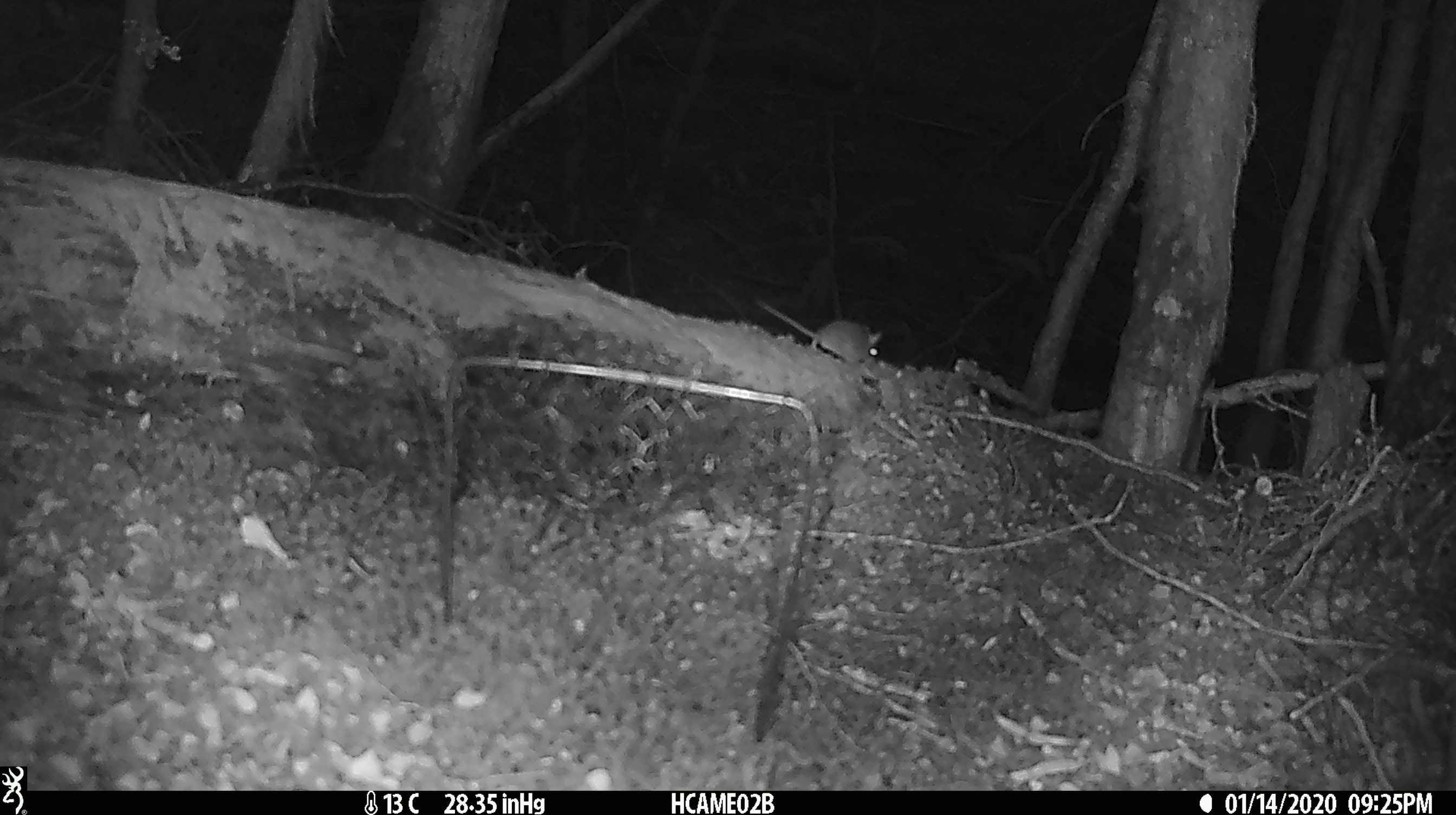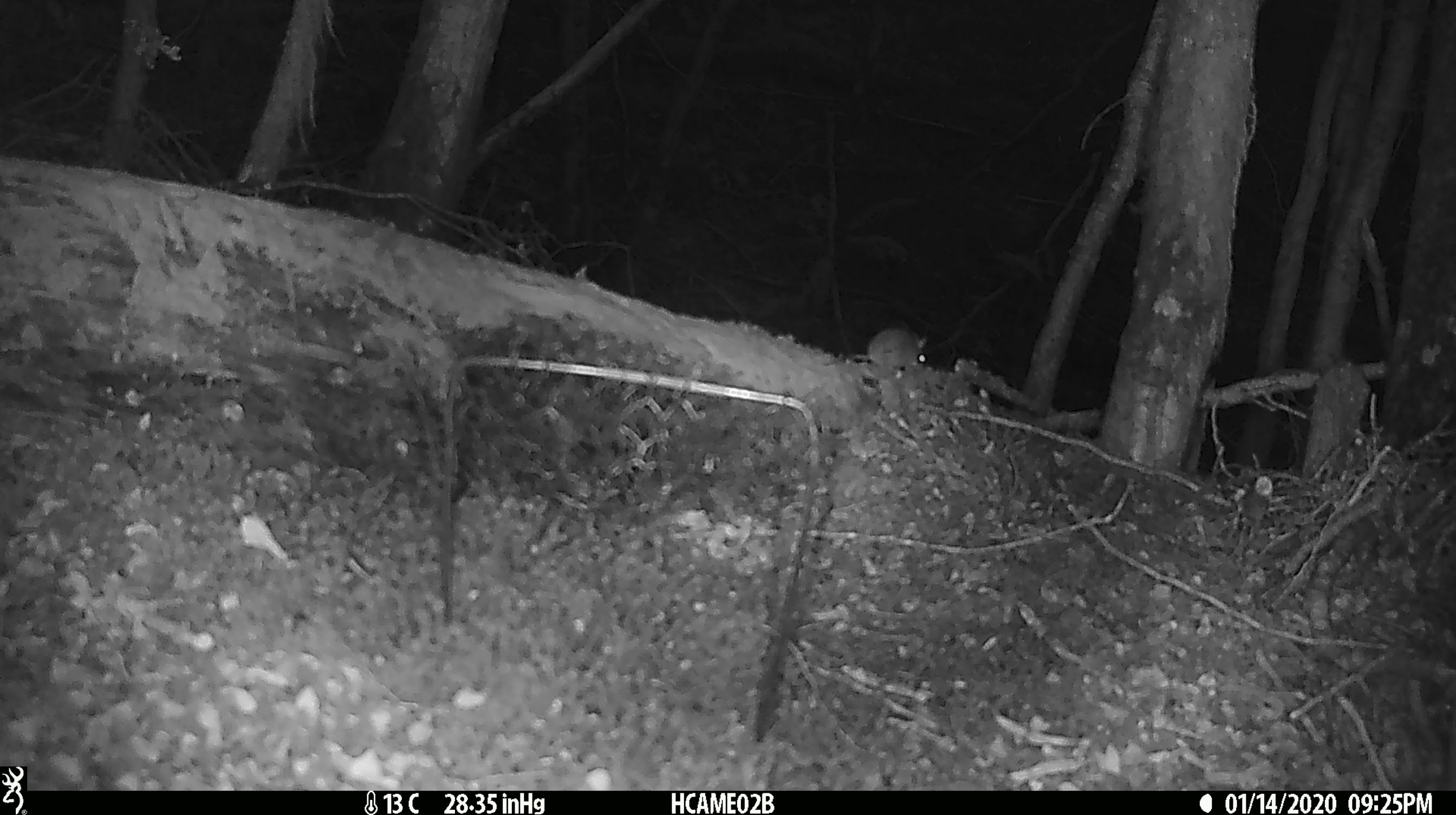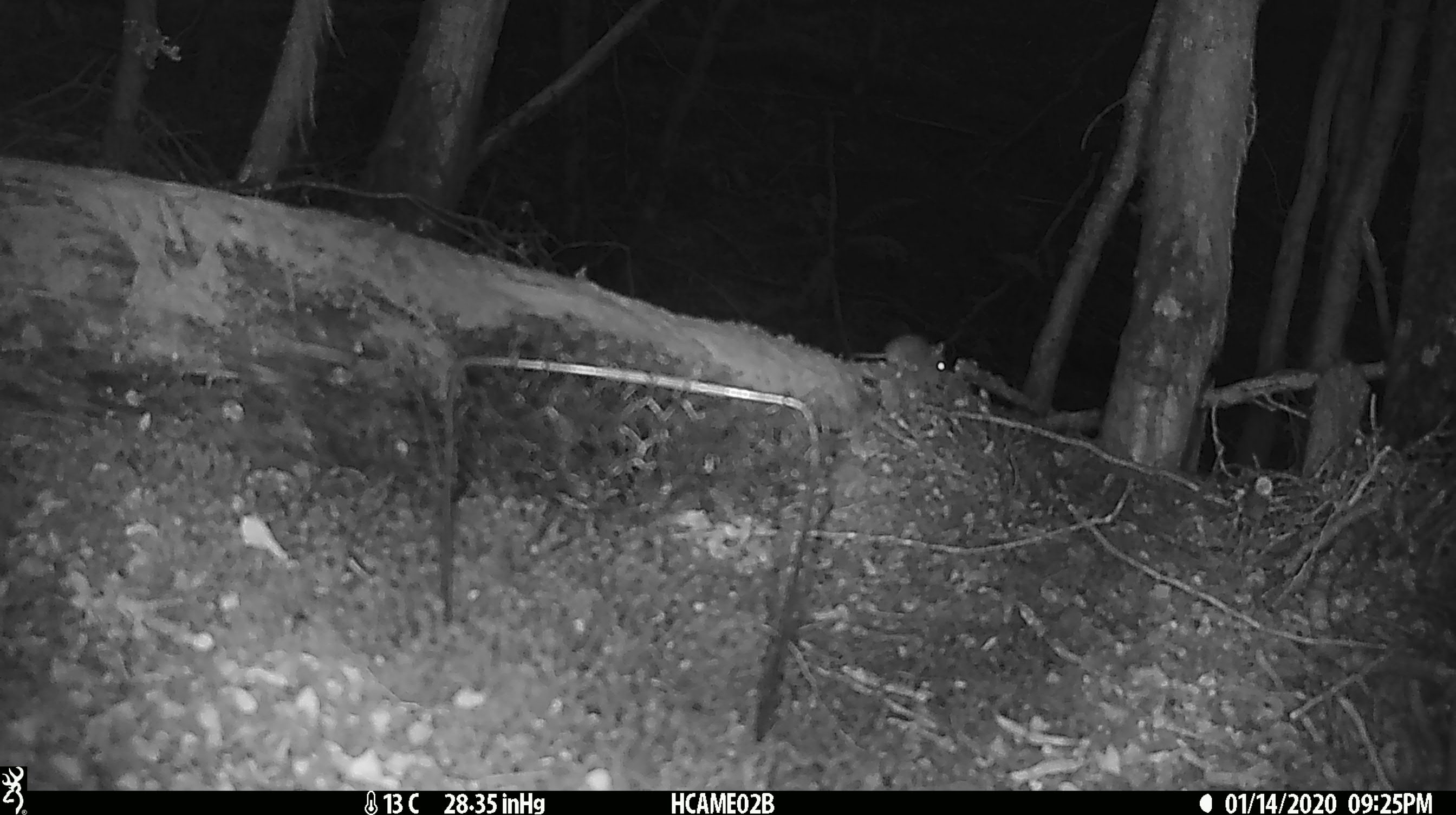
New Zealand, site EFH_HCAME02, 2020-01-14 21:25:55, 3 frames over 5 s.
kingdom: Animalia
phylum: Chordata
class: Mammalia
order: Rodentia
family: Muridae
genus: Mus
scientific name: Mus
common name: mouse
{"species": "mouse (Mus)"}